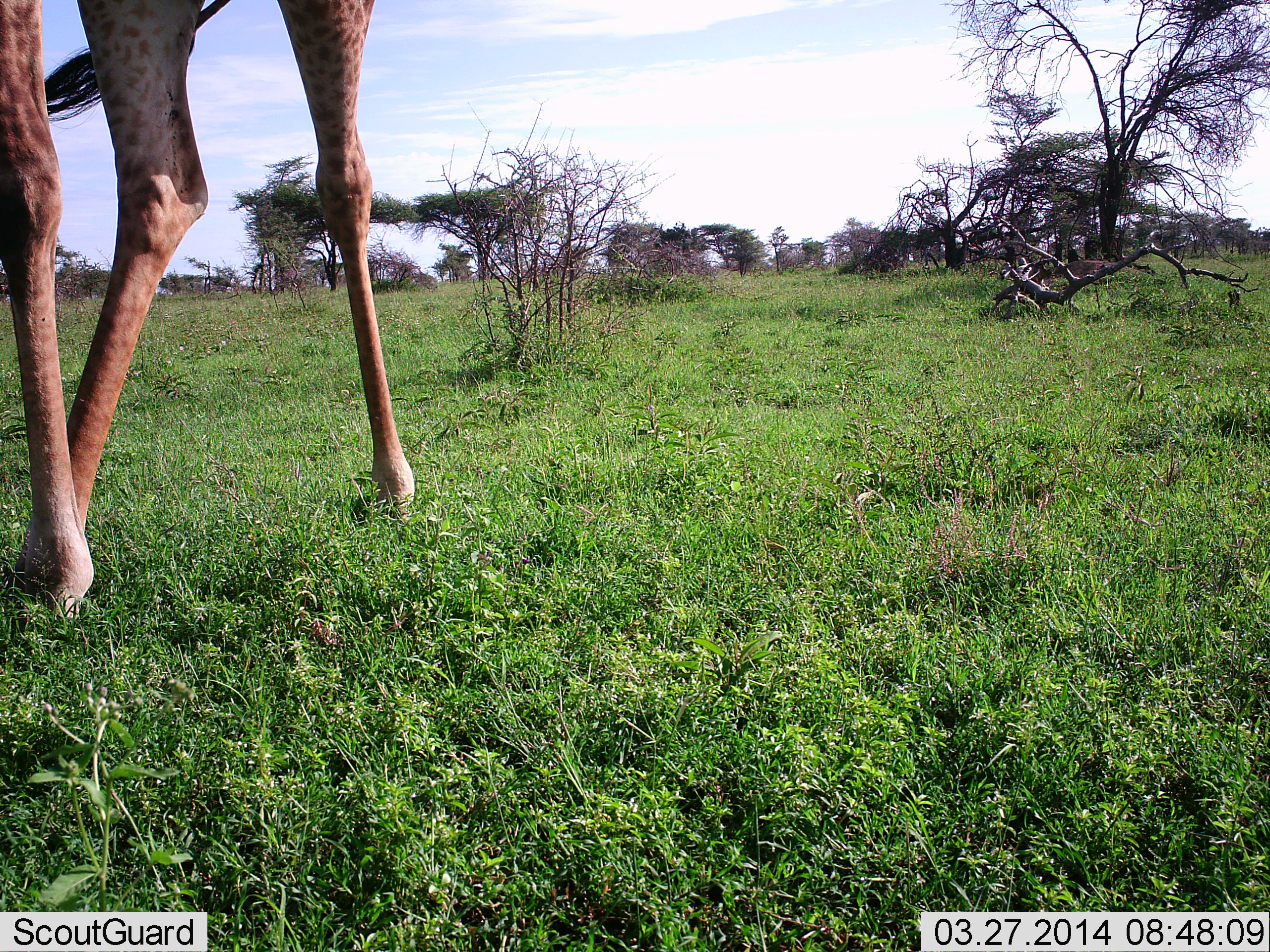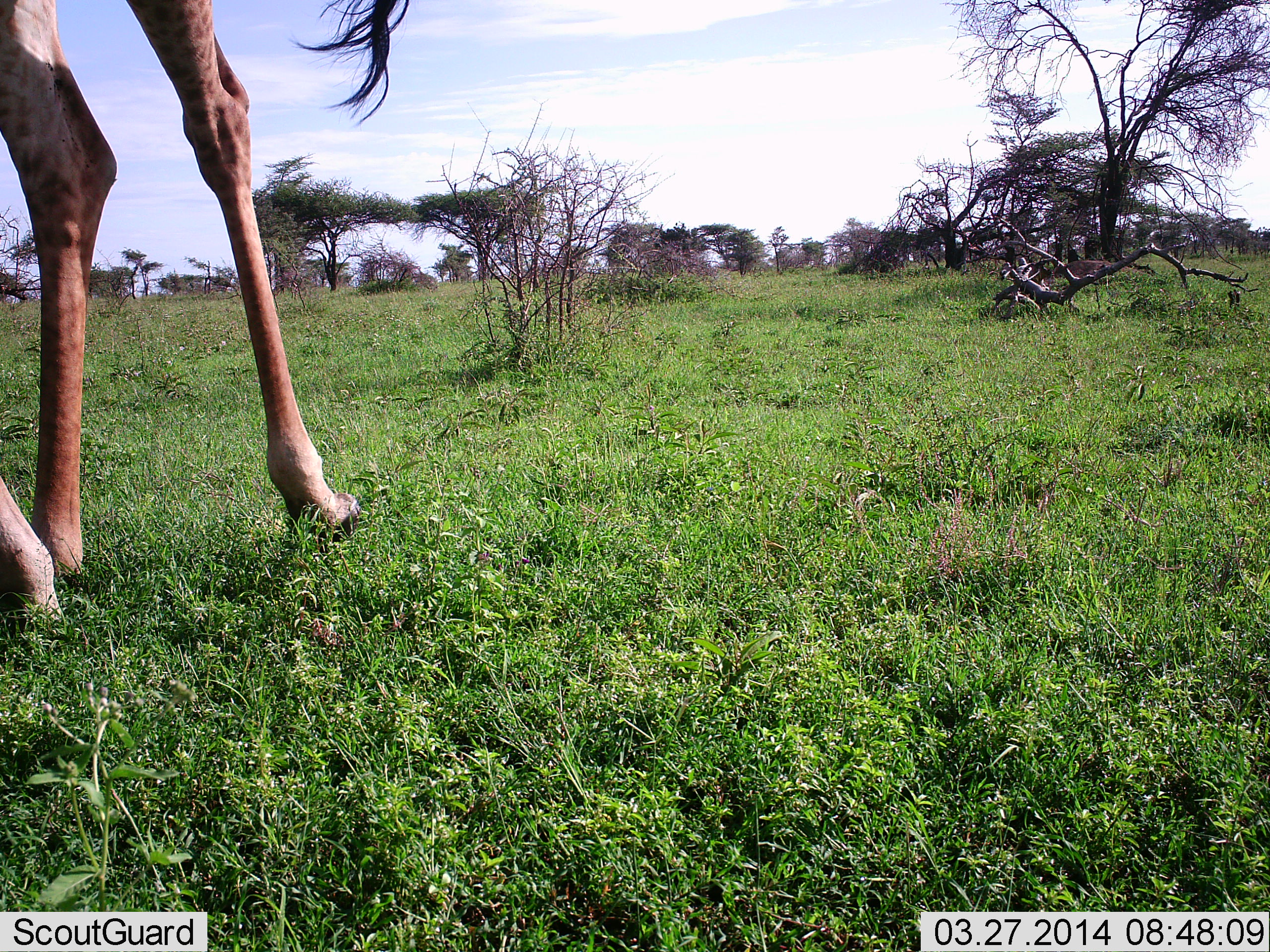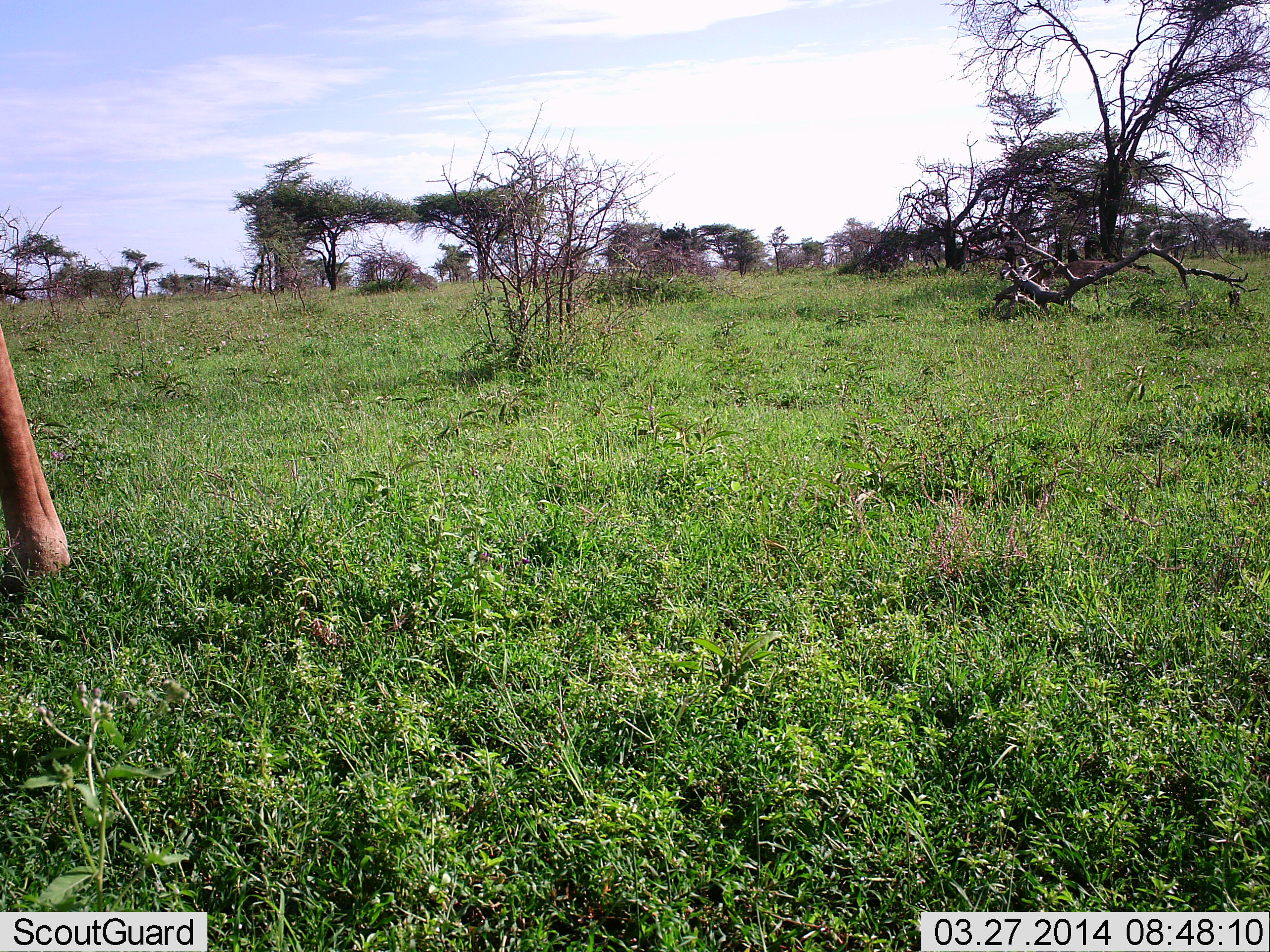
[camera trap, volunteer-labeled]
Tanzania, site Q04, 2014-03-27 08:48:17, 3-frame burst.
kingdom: Animalia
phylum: Chordata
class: Mammalia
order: Artiodactyla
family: Giraffidae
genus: Giraffa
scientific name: Giraffa camelopardalis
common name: giraffe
Giraffe (Giraffa camelopardalis), count 1. Behavior (volunteer vote fractions): standing 20%, resting 0%, moving 90%, interacting 0%. Young present (vote fraction): 0%. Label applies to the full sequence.